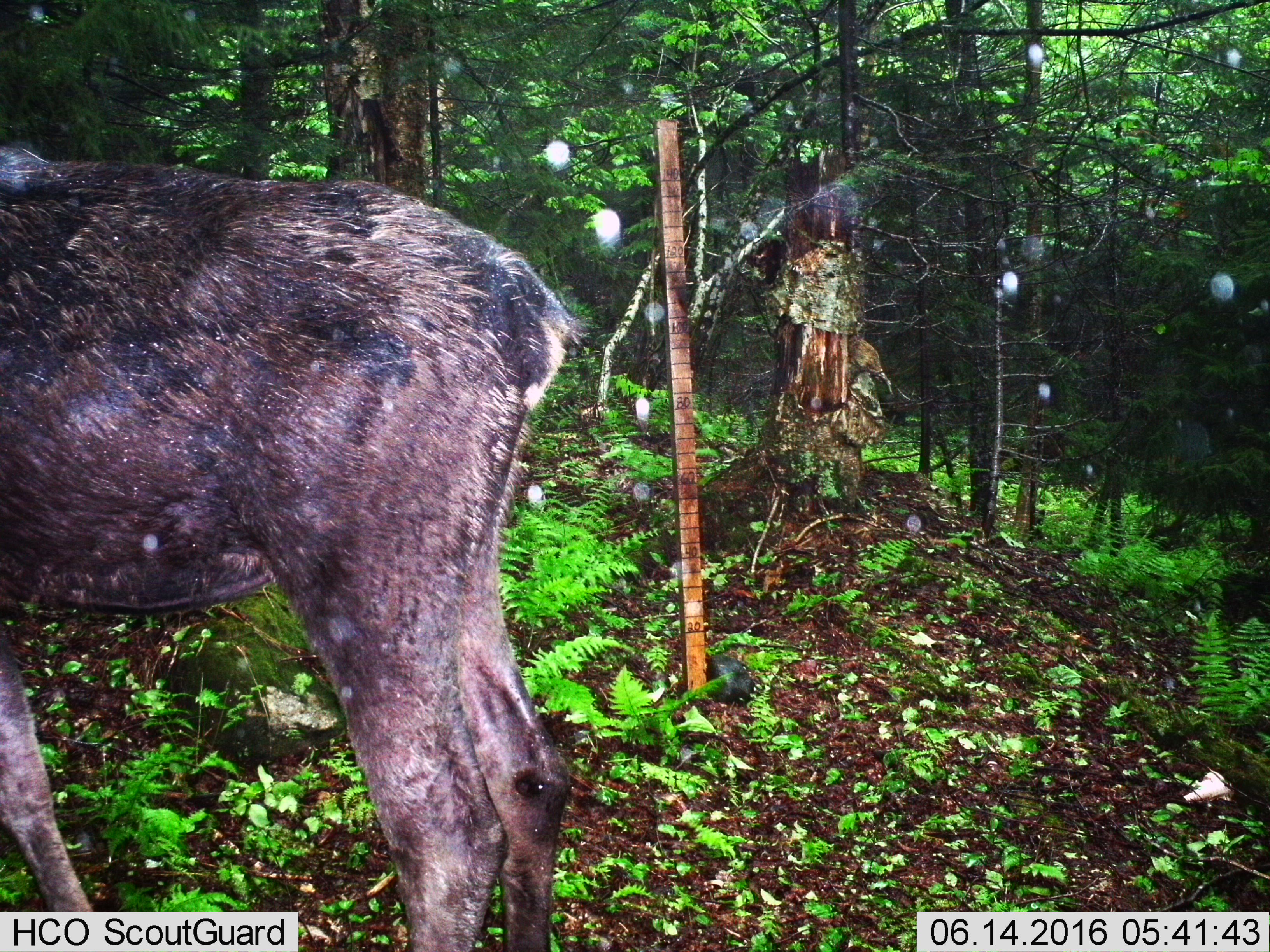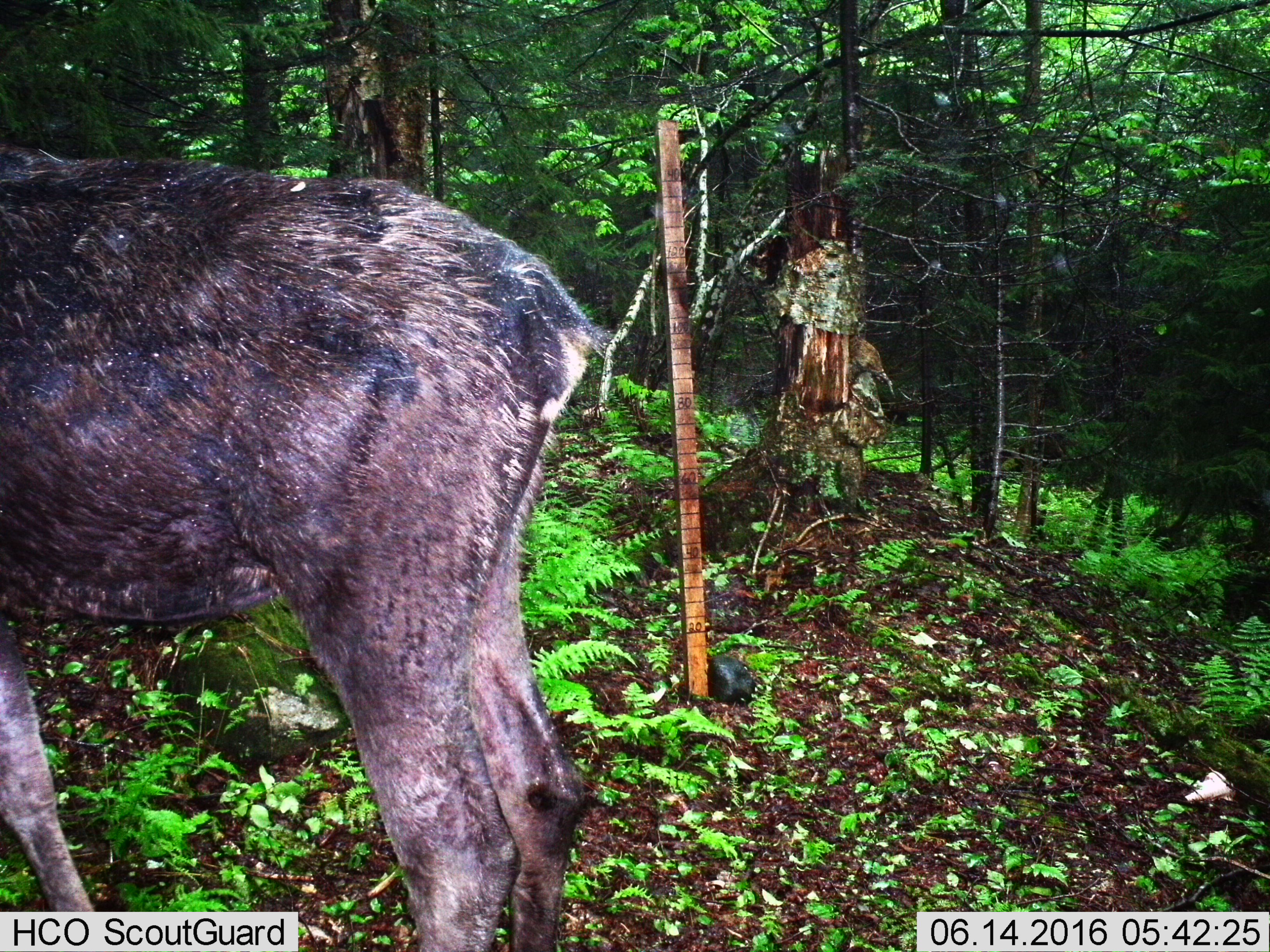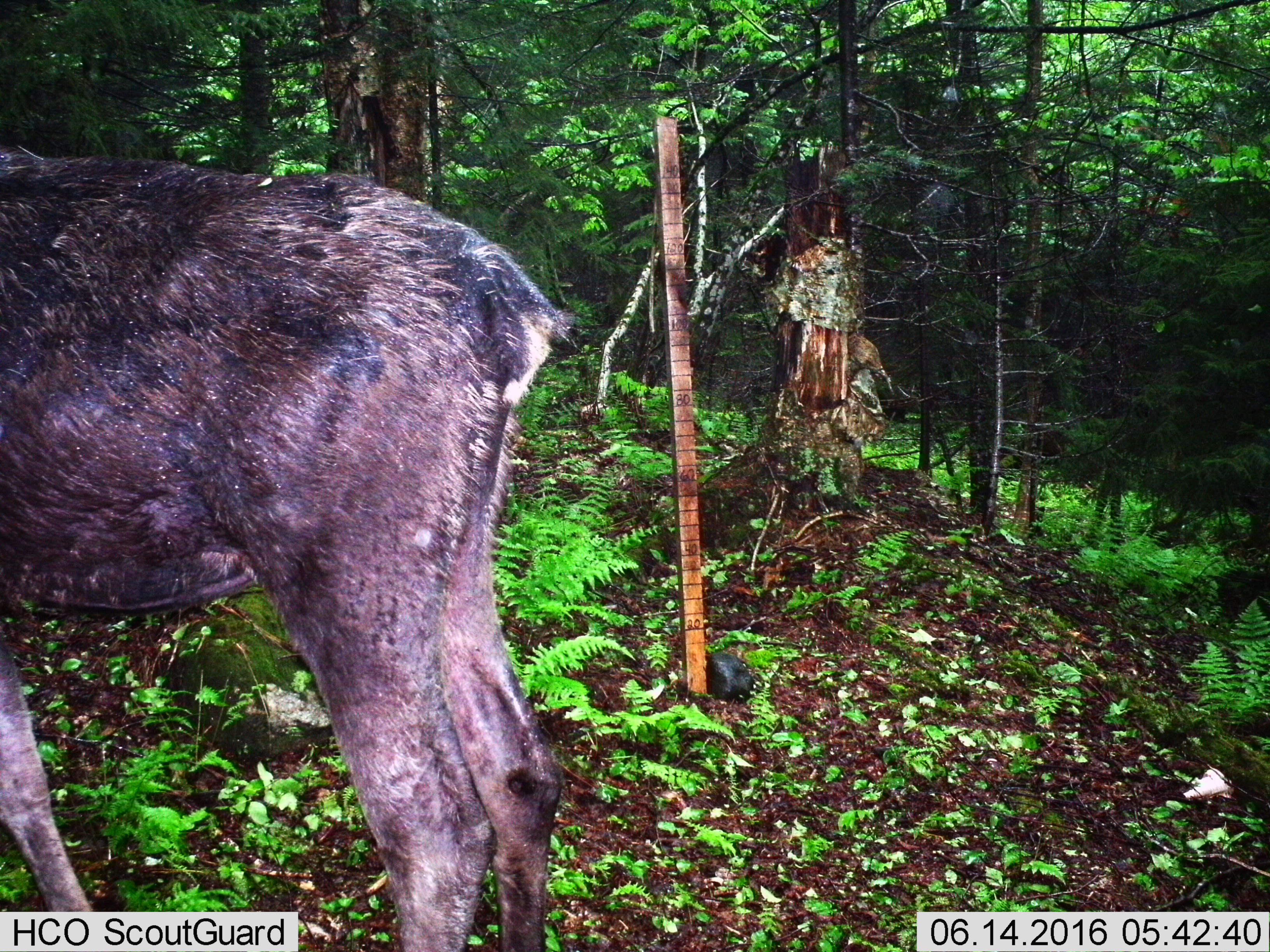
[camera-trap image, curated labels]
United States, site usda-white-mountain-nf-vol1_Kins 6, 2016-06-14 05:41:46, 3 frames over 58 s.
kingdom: Animalia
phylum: Chordata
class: Mammalia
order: Artiodactyla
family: Cervidae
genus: Alces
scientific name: Alces alces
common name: moose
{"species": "moose (Alces alces)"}